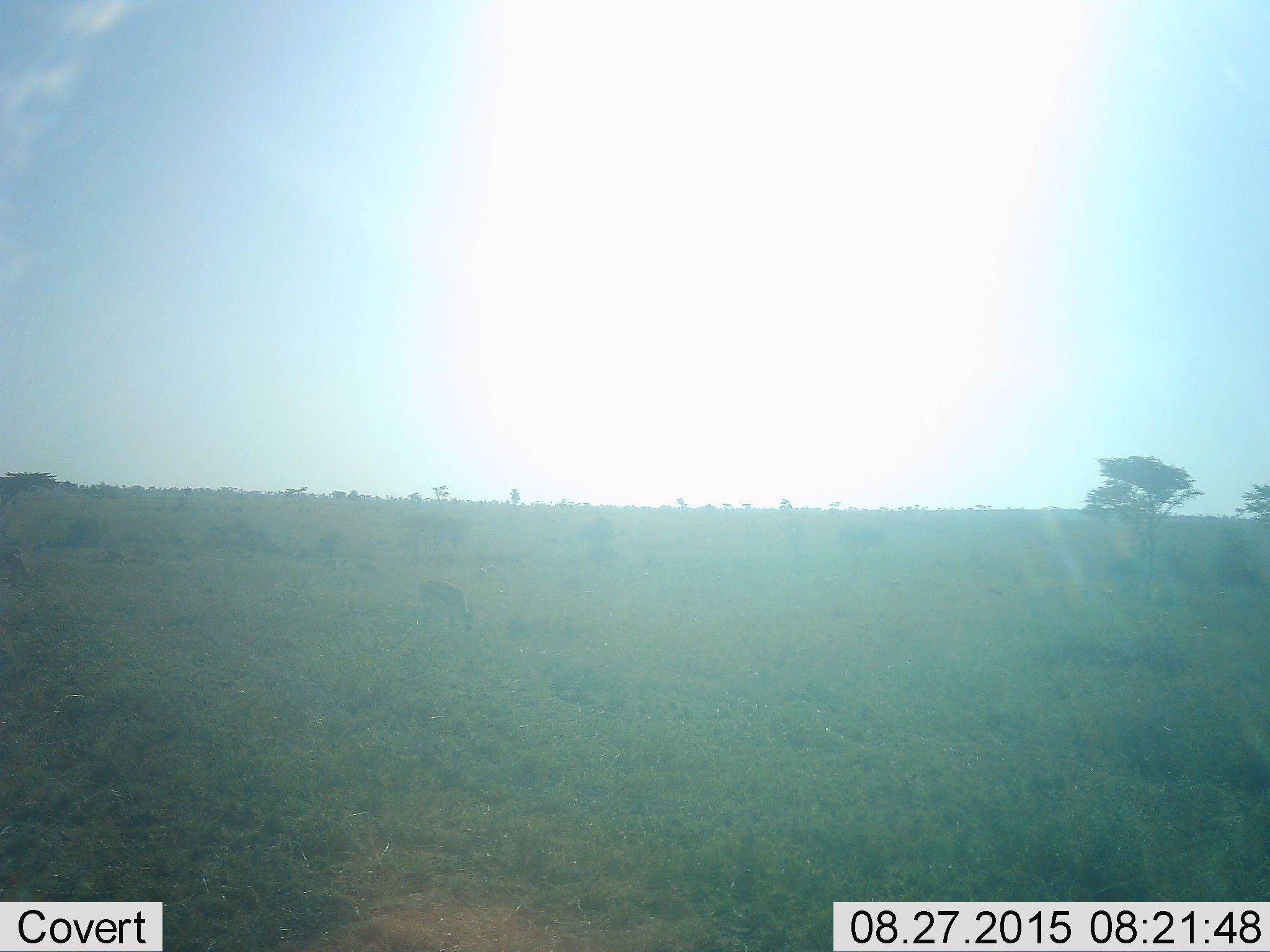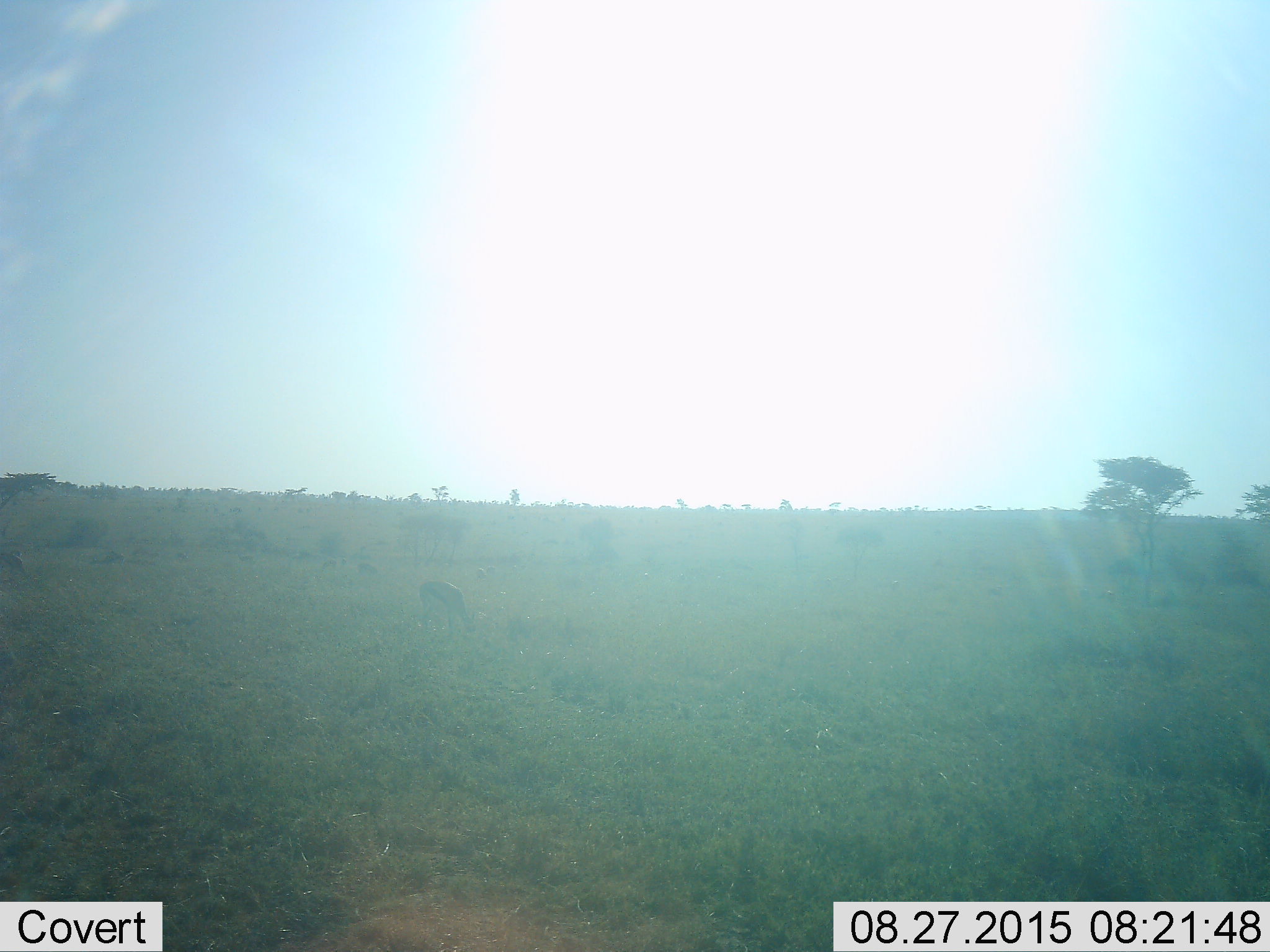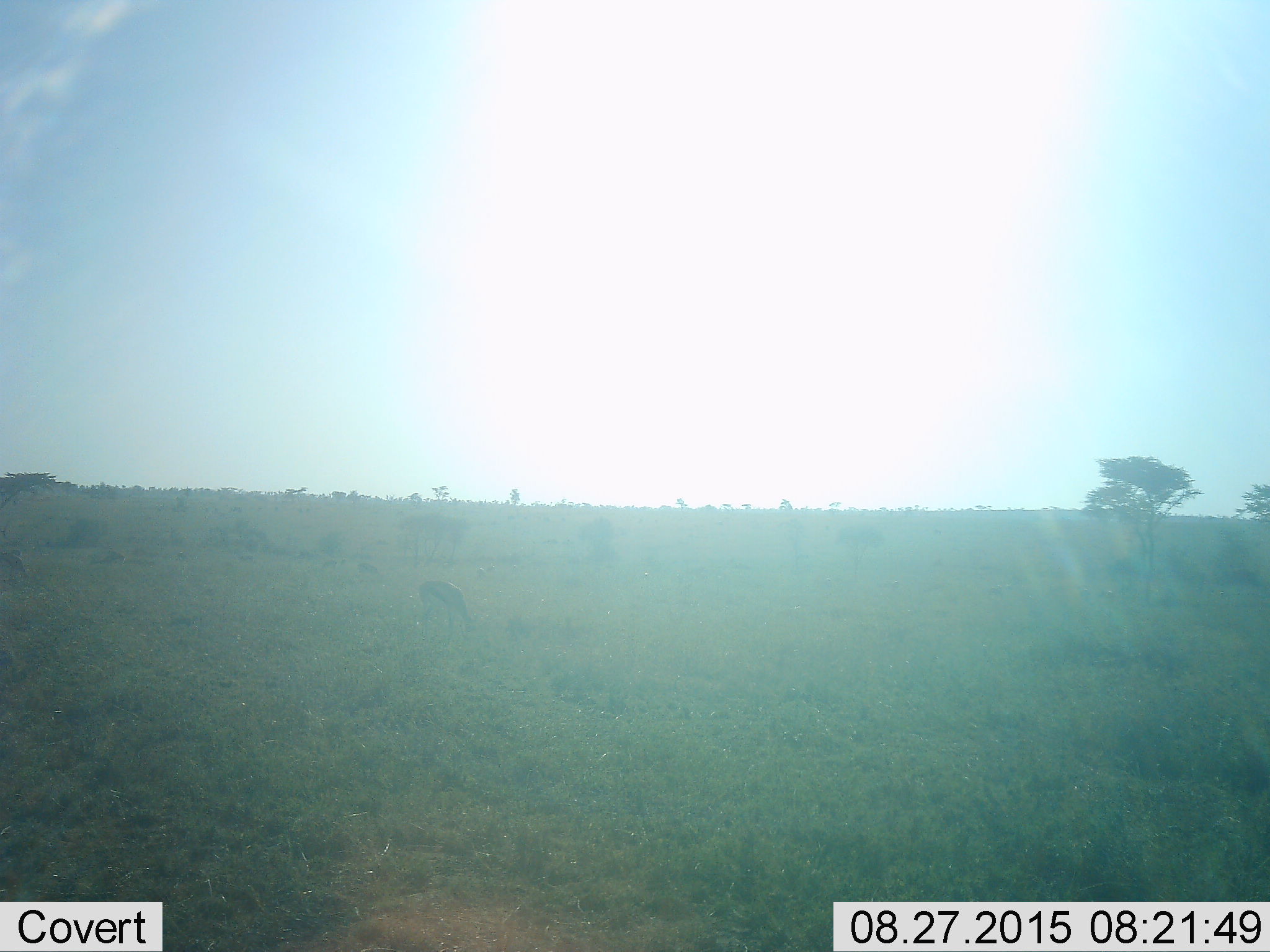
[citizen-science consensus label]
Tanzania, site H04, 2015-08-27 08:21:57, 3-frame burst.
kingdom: Animalia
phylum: Chordata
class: Mammalia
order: Artiodactyla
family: Bovidae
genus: Eudorcas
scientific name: Eudorcas thomsonii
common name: thomson's gazelle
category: gazellethomsons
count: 5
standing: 38%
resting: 0%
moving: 25%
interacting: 0%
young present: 0%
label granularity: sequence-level